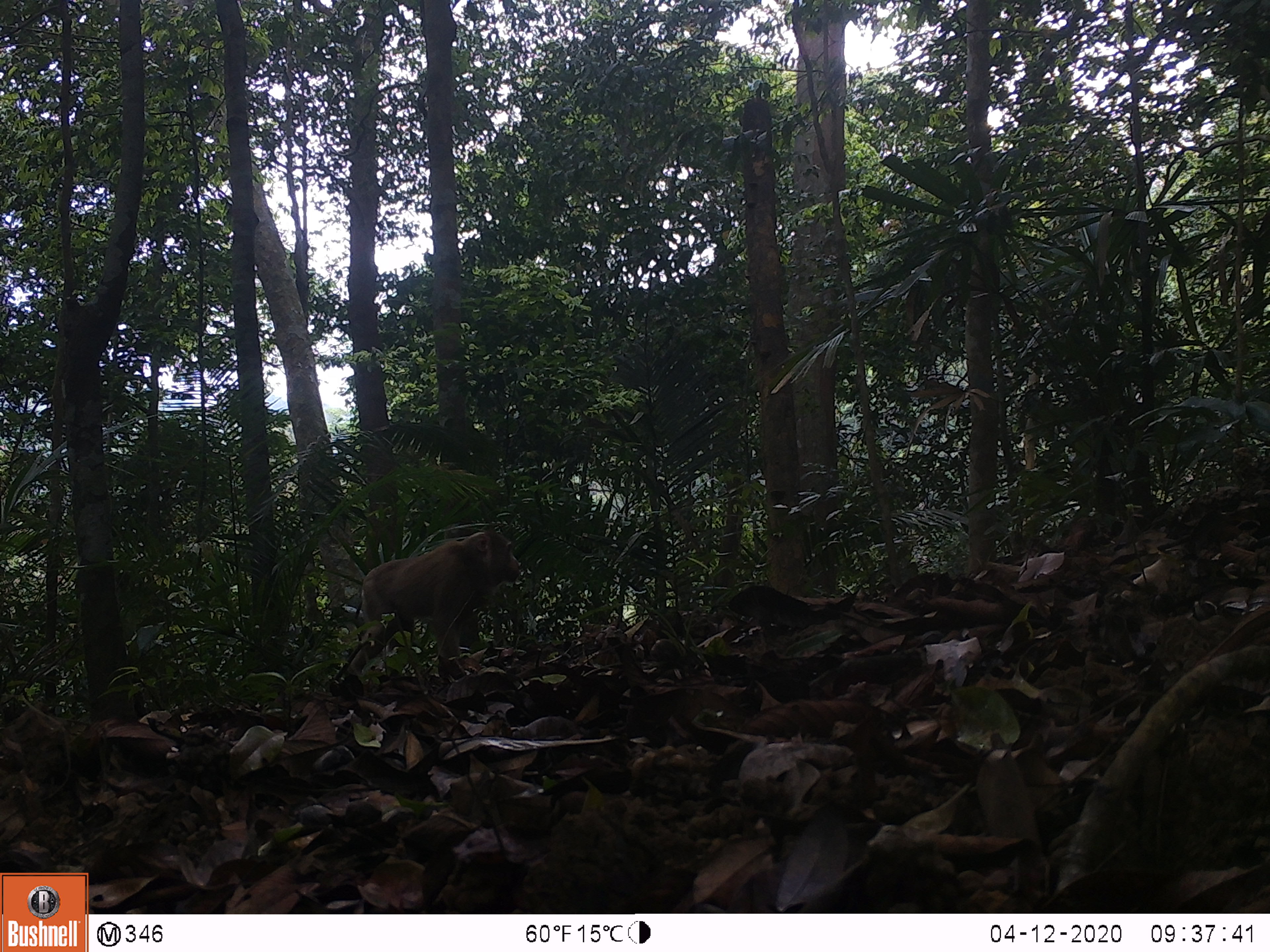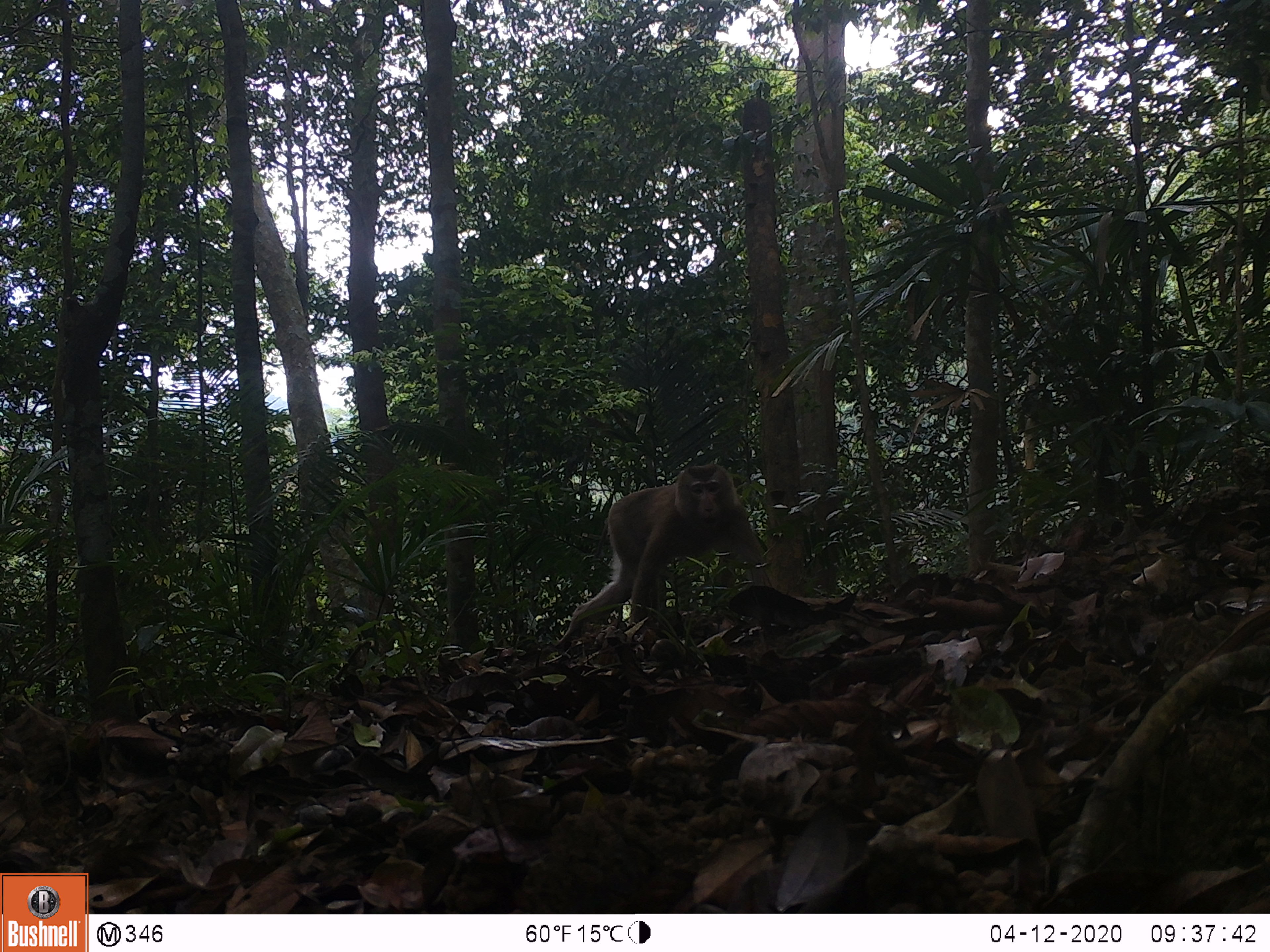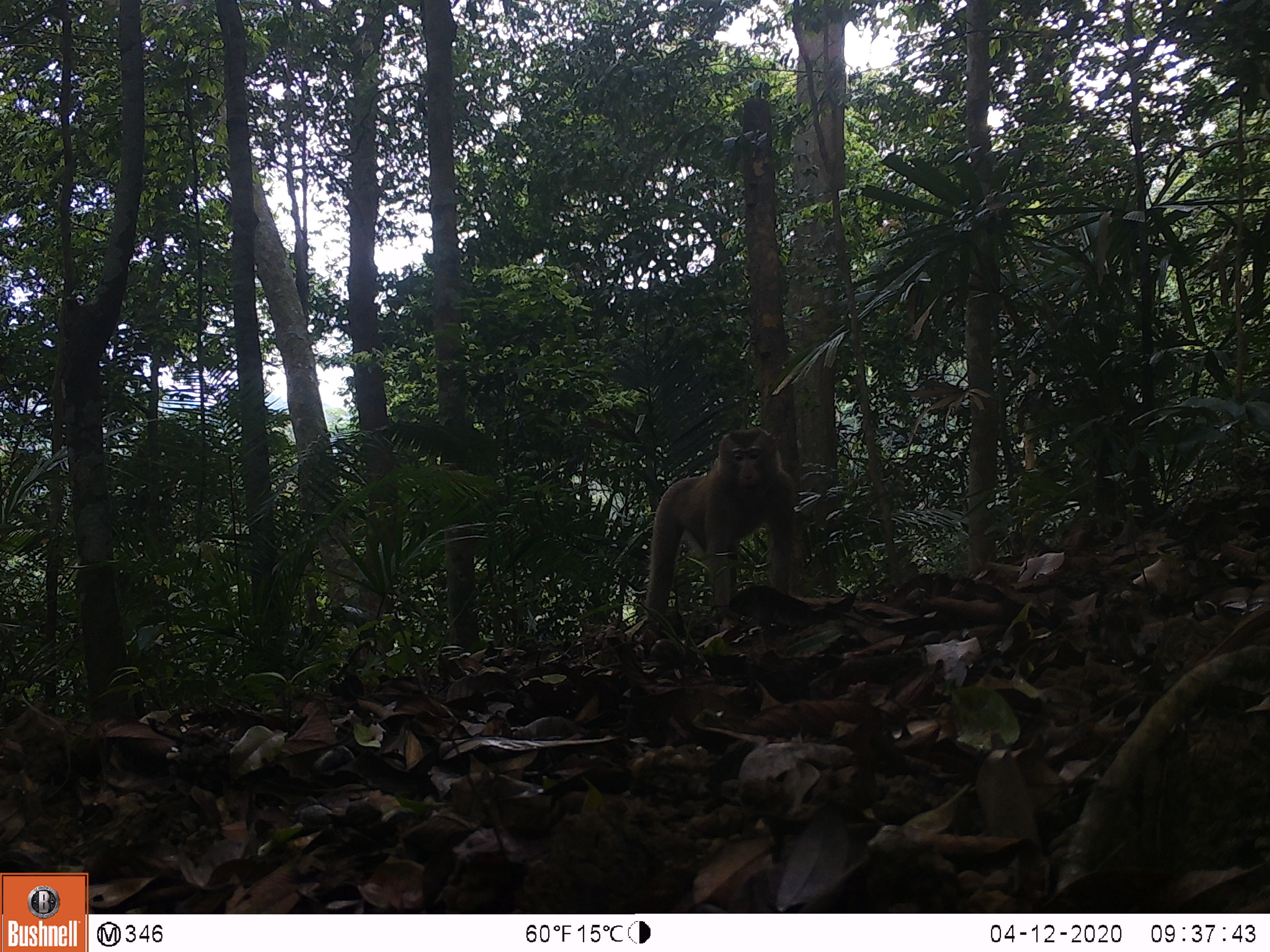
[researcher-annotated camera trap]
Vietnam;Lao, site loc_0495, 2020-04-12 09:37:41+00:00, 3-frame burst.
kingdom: Animalia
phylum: Chordata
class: Mammalia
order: Primates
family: Cercopithecidae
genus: Macaca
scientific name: Macaca nemestrina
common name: pig-tailed macaque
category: pig tailed macaque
Pig tailed macaque (pig-tailed macaque) (Macaca nemestrina). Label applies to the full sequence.